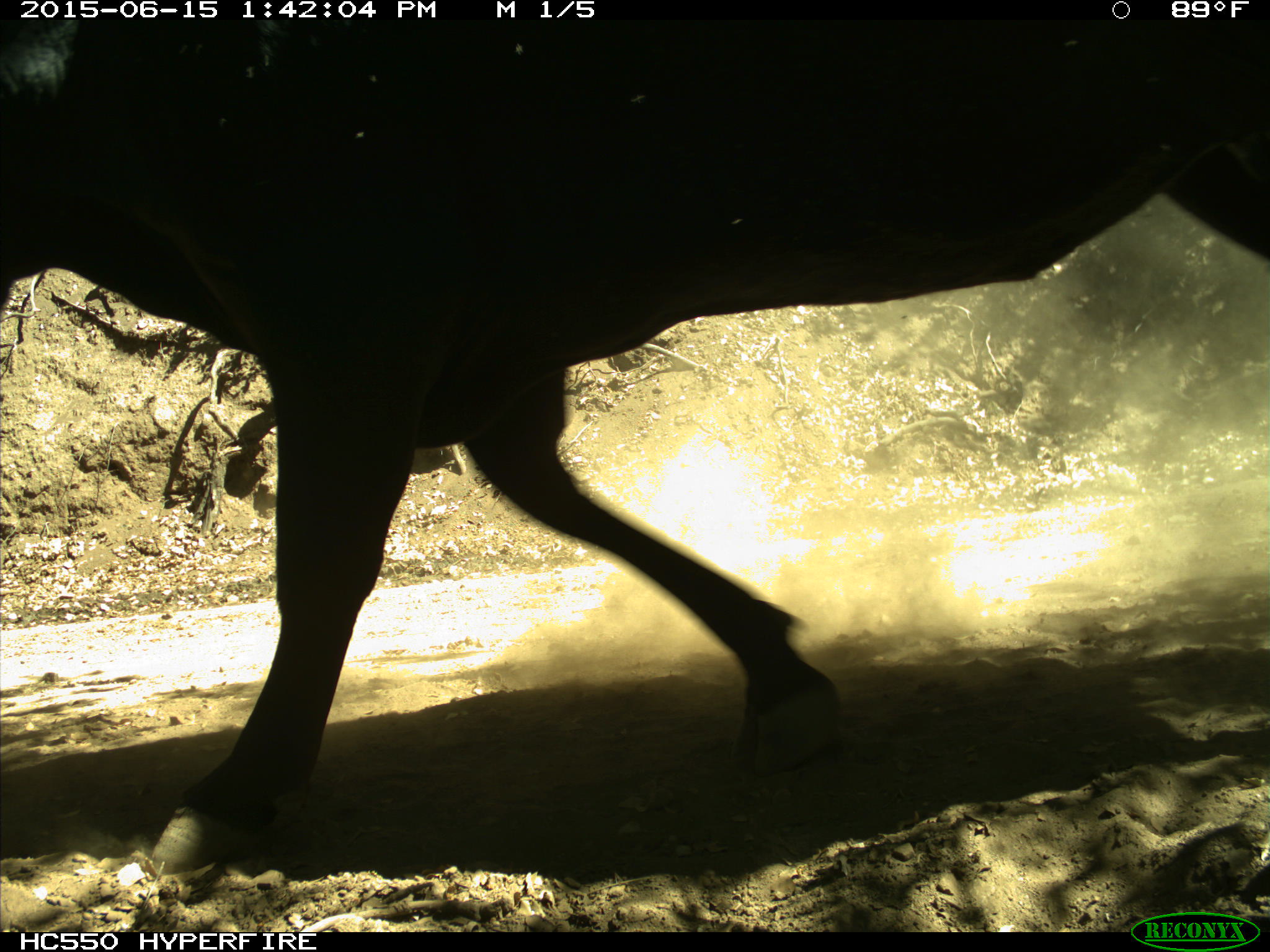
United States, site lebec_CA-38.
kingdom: Animalia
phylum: Chordata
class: Mammalia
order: Artiodactyla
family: Bovidae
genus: Bos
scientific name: Bos taurus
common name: domestic cow